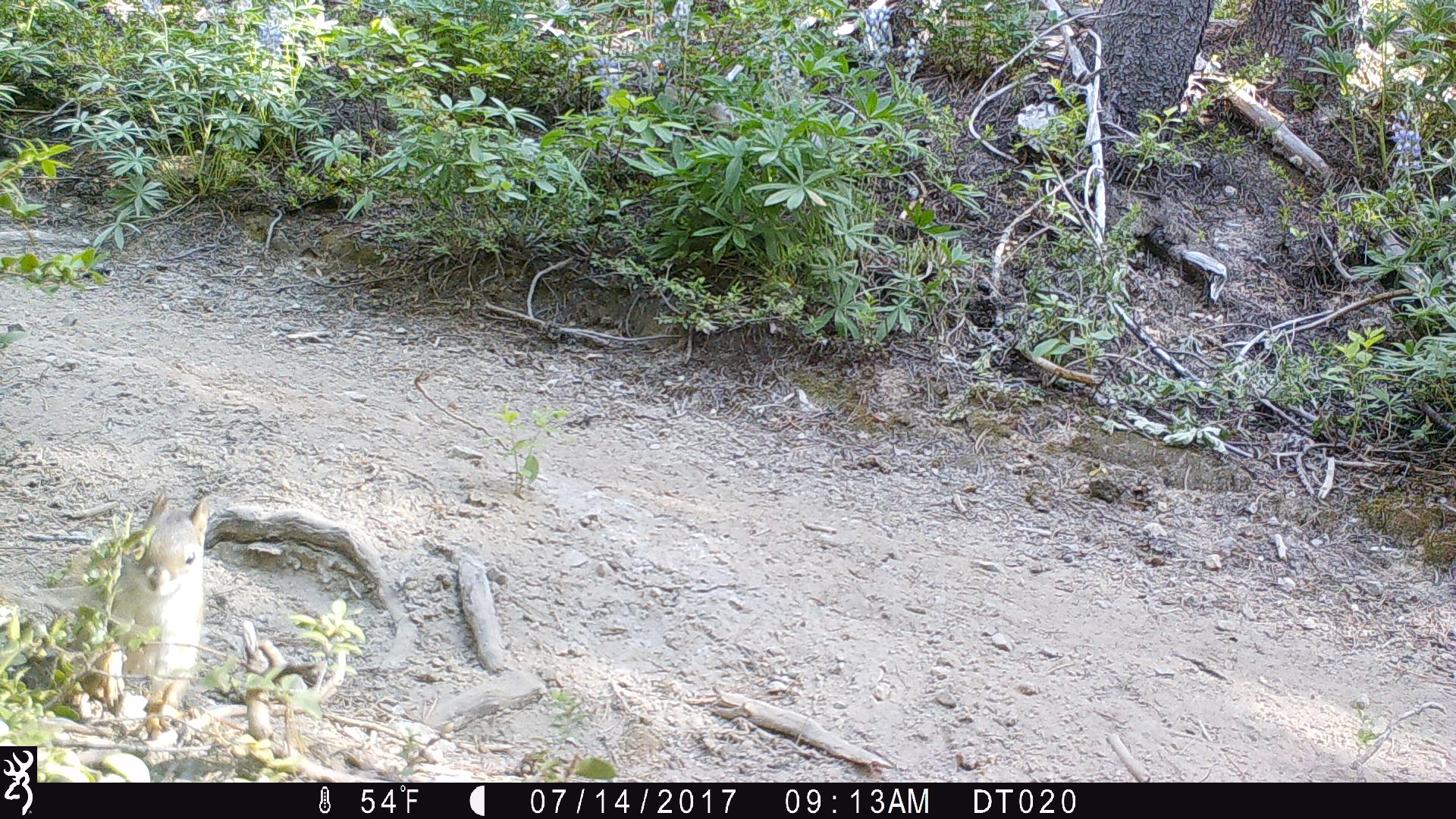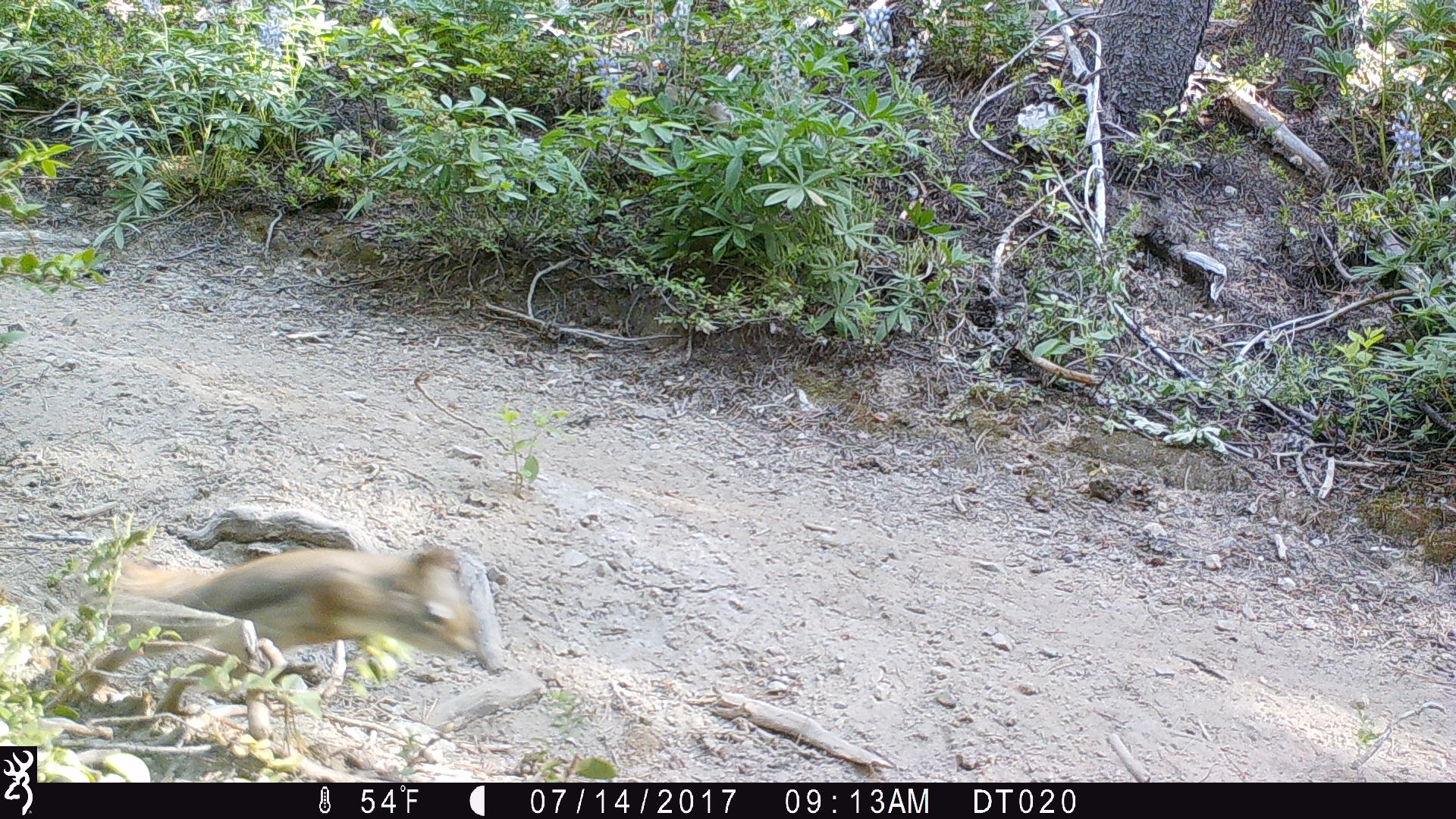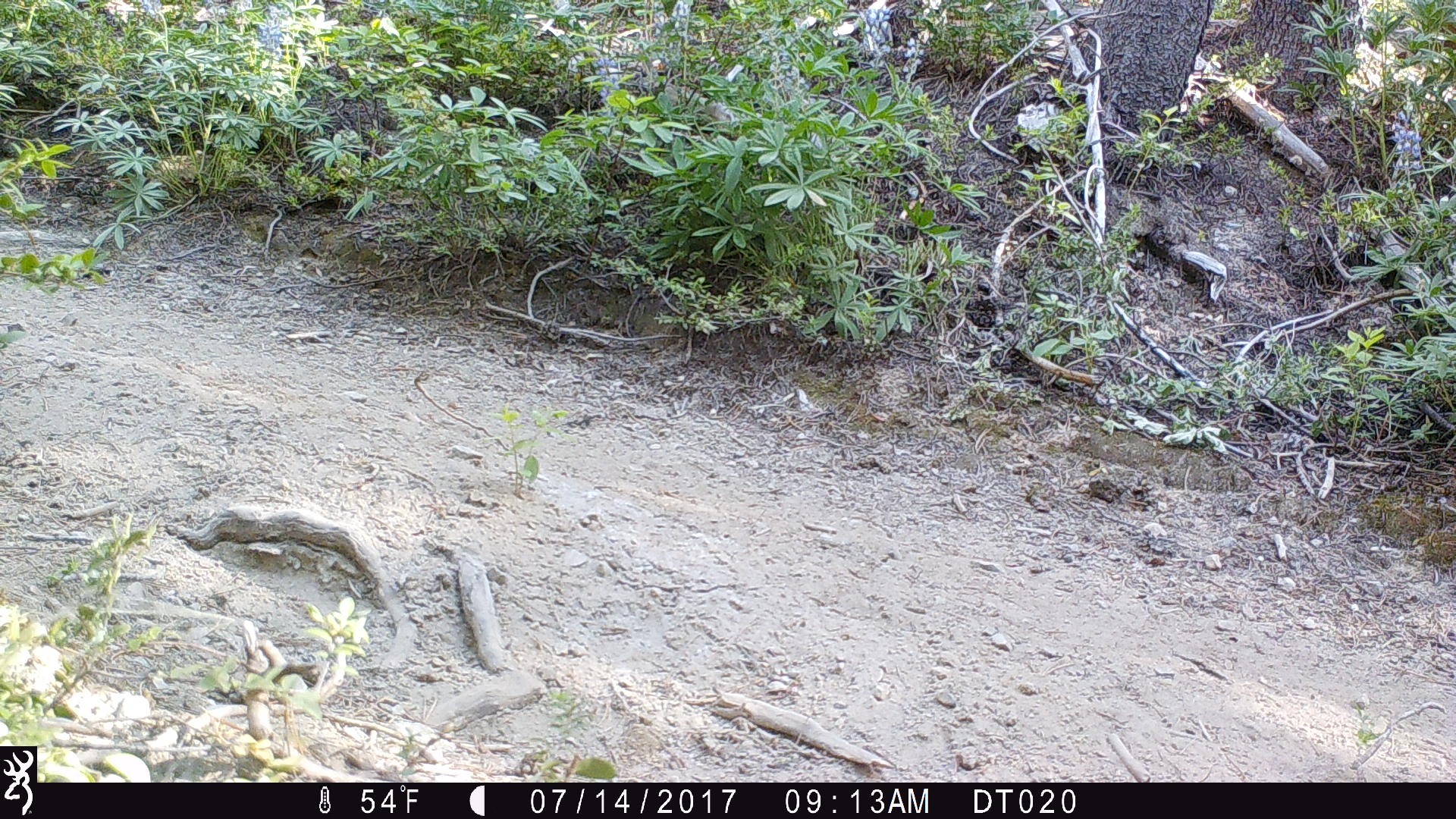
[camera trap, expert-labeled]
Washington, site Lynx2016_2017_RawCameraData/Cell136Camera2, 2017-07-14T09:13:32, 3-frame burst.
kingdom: Animalia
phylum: Chordata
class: Mammalia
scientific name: Mammalia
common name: small mammal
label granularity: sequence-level